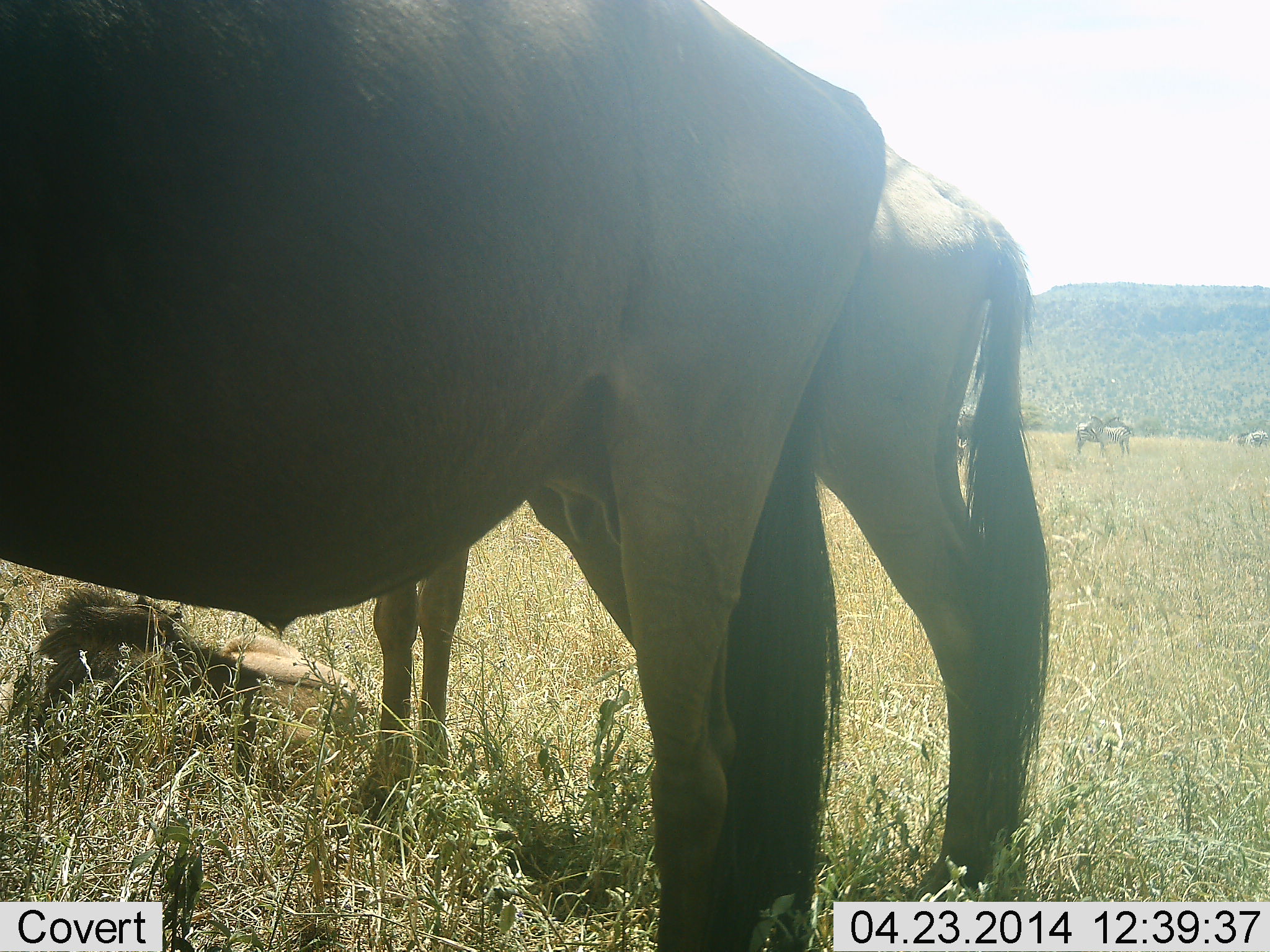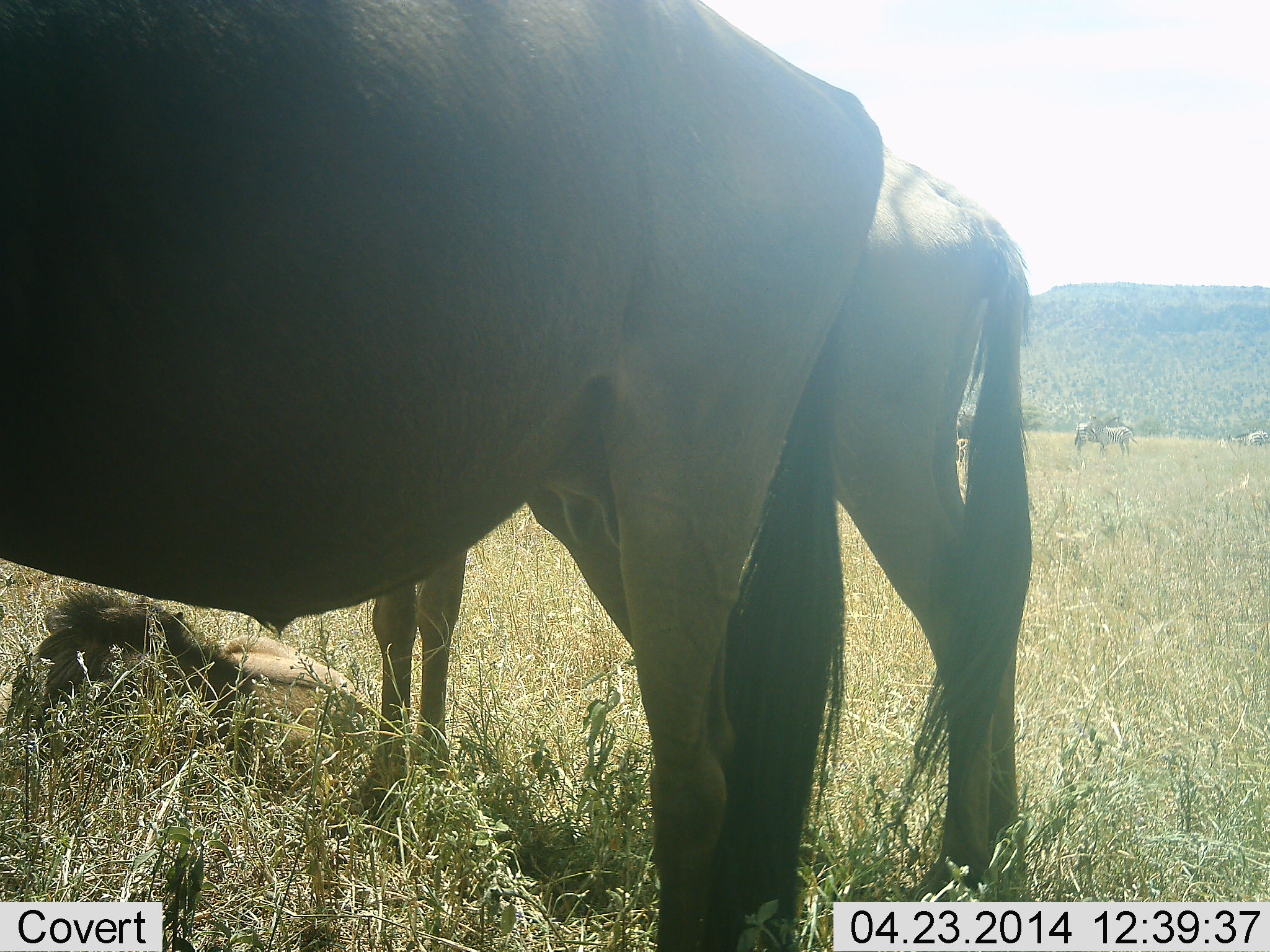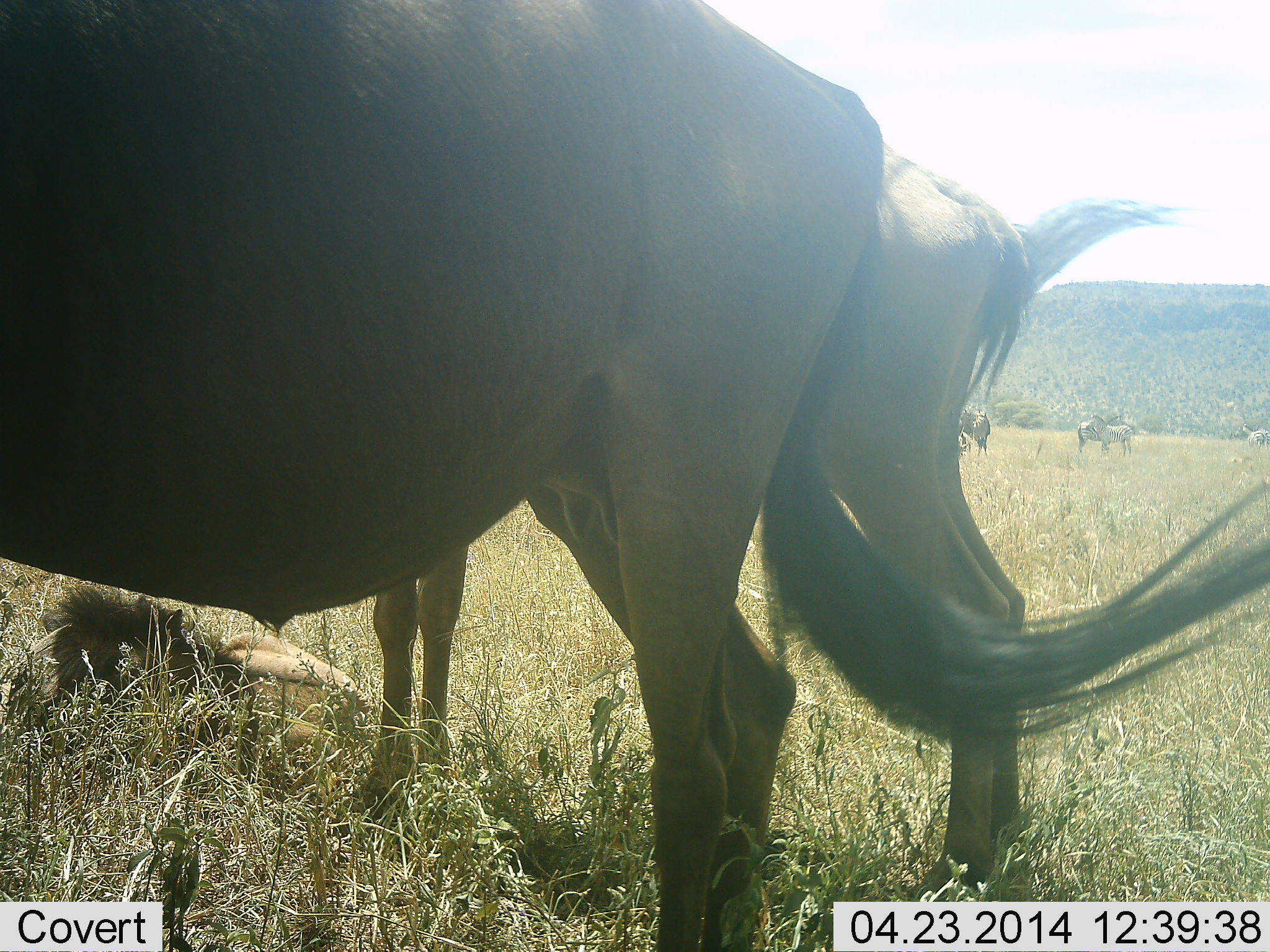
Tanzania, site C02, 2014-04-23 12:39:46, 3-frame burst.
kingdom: Animalia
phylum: Chordata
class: Mammalia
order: Artiodactyla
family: Bovidae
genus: Connochaetes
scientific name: Connochaetes taurinus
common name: blue wildebeest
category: wildebeest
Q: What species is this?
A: Wildebeest (blue wildebeest) (Connochaetes taurinus).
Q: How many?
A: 3.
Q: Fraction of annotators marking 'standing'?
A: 82%.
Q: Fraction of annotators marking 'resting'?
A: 64%.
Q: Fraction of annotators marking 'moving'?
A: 9%.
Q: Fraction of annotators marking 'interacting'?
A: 0%.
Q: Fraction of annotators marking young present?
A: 27%.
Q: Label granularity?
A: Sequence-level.